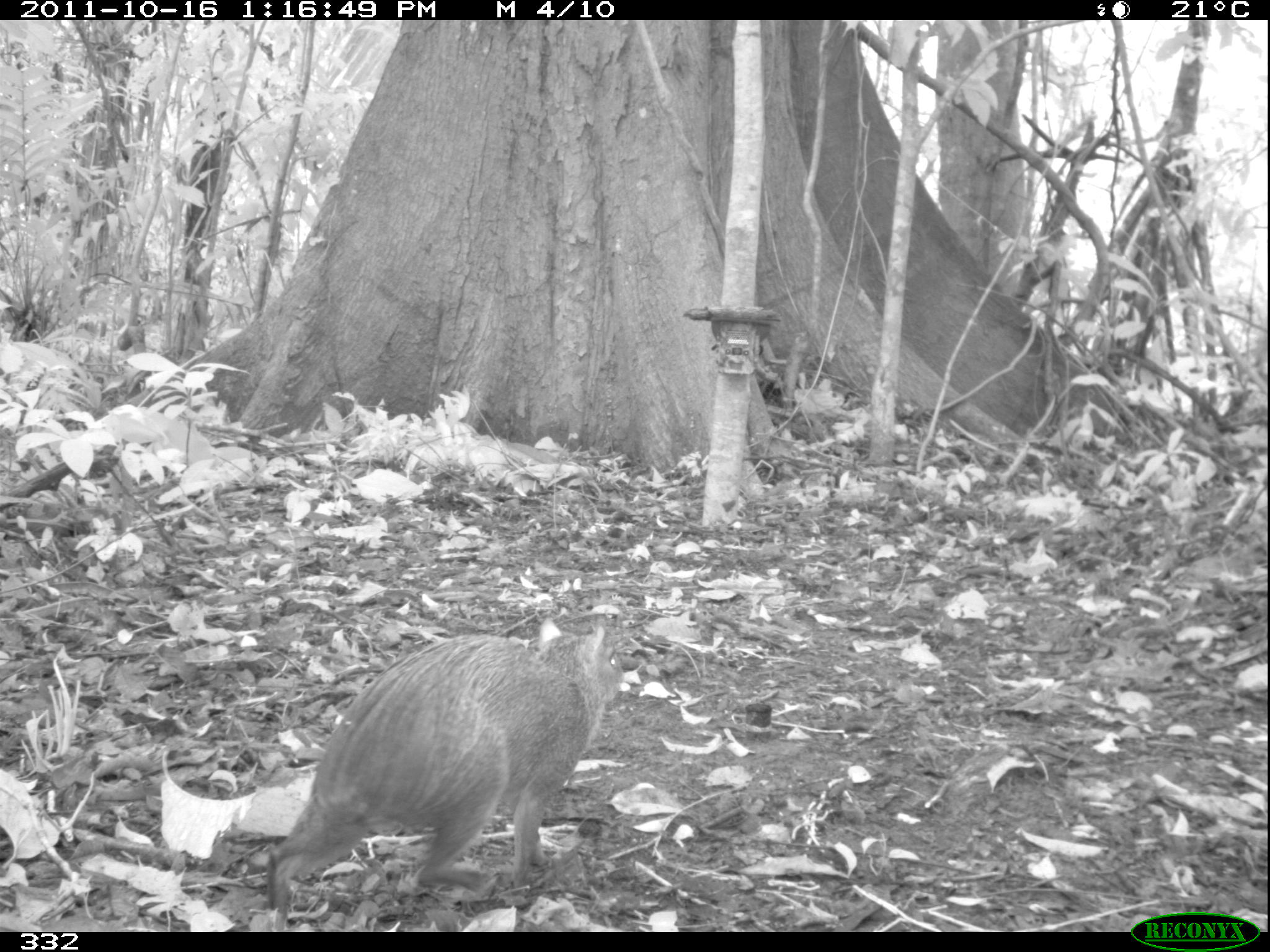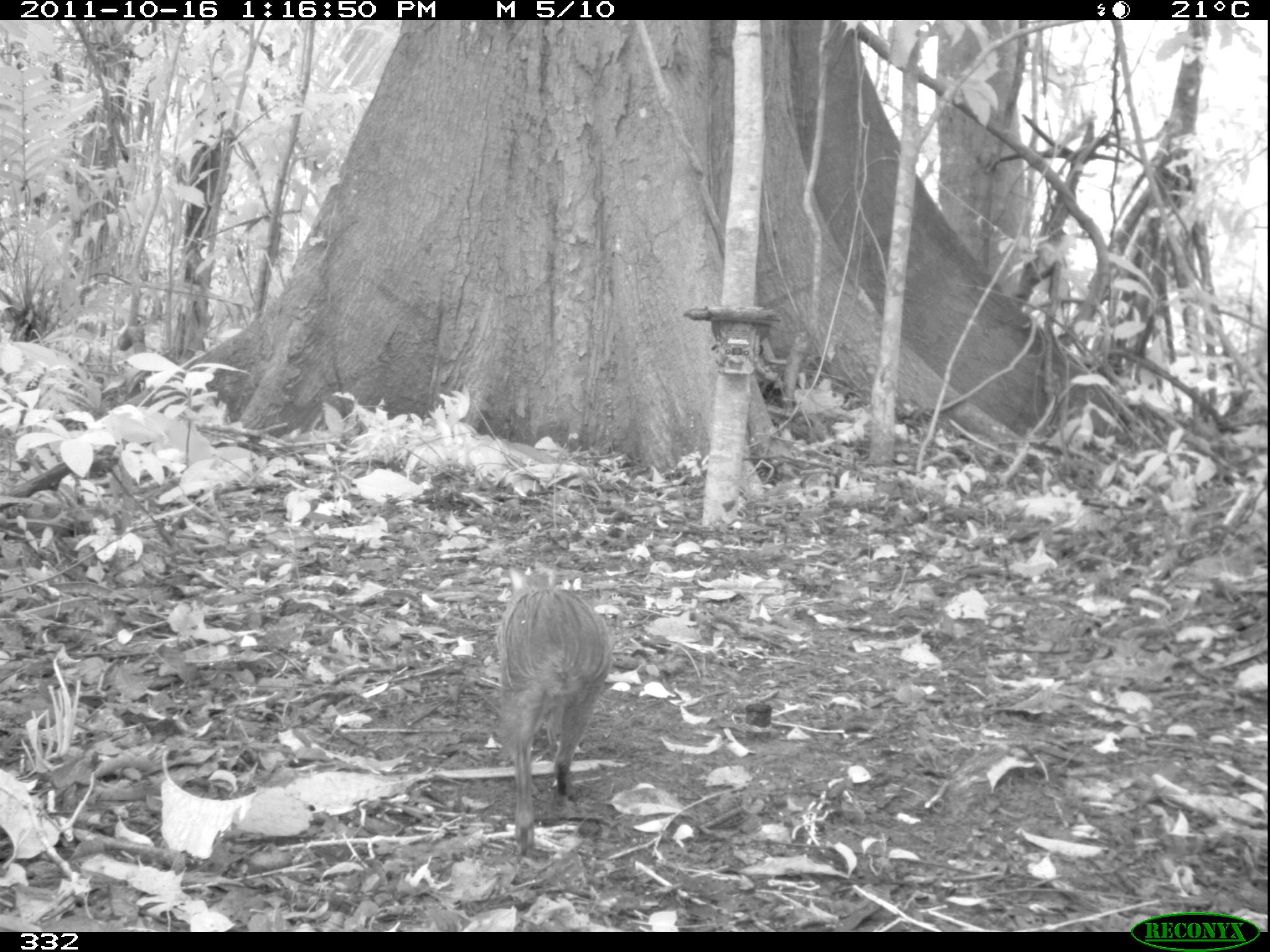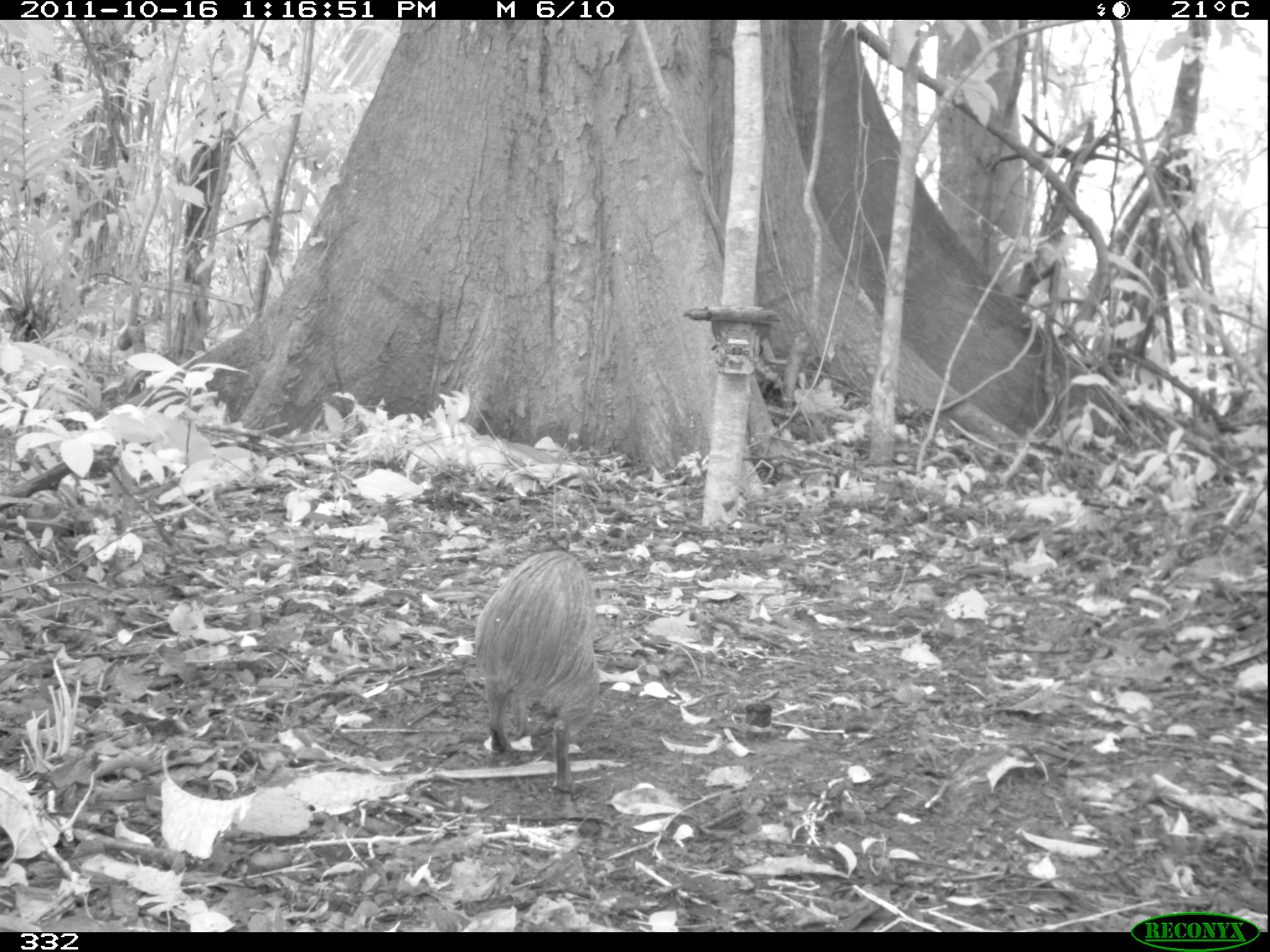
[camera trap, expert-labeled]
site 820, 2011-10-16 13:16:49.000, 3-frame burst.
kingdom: Animalia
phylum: Chordata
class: Mammalia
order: Rodentia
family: Dasyproctidae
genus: Dasyprocta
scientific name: Dasyprocta punctata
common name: central american agouti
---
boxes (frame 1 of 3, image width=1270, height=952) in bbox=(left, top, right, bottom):
dasyprocta punctata: bbox=(264, 616, 623, 928)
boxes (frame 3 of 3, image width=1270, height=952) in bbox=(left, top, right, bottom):
dasyprocta punctata: bbox=(472, 549, 601, 801)